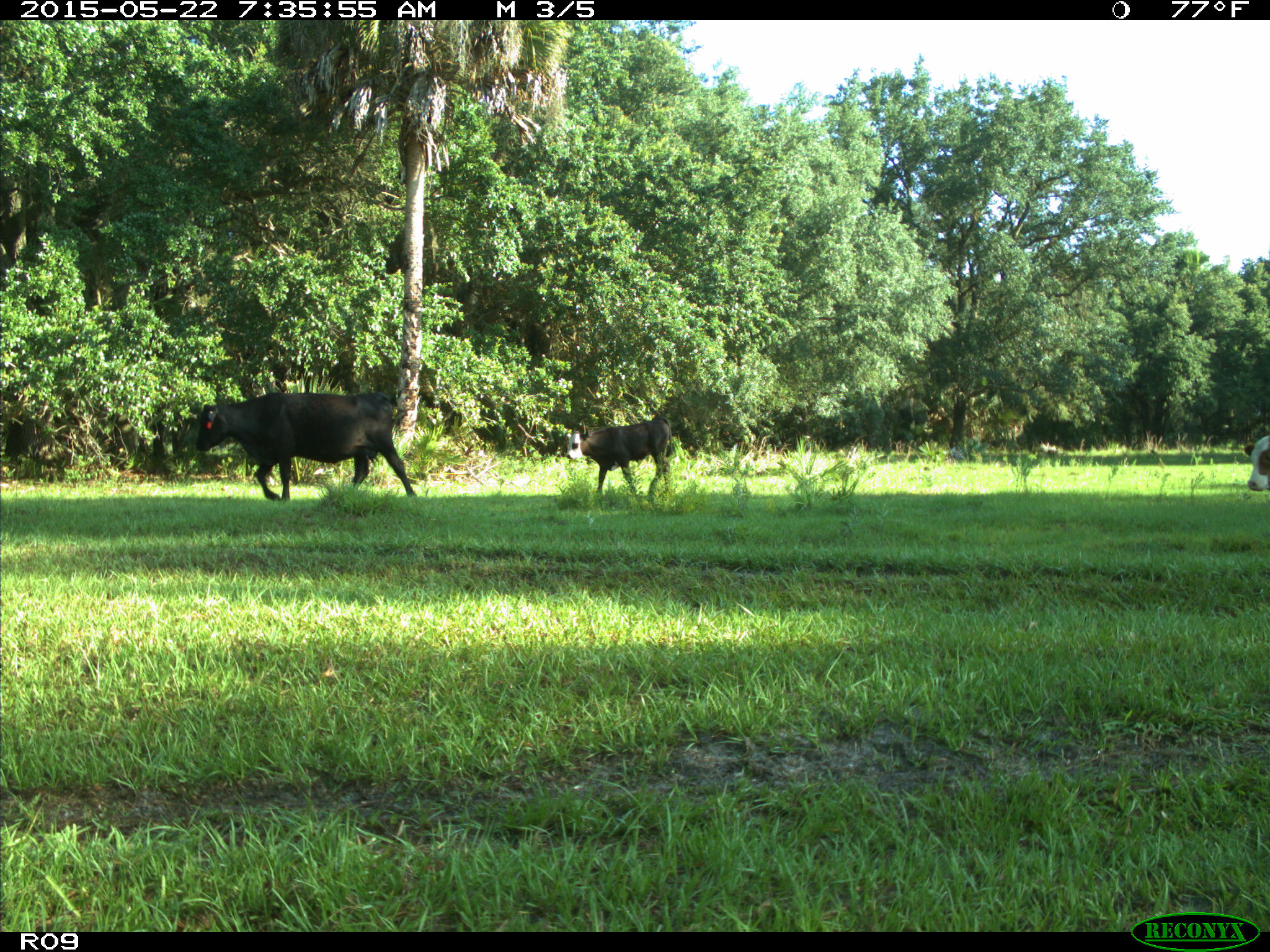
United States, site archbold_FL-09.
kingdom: Animalia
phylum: Chordata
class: Mammalia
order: Artiodactyla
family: Bovidae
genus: Bos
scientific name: Bos taurus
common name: domestic cow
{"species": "Bos taurus (domestic cow)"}